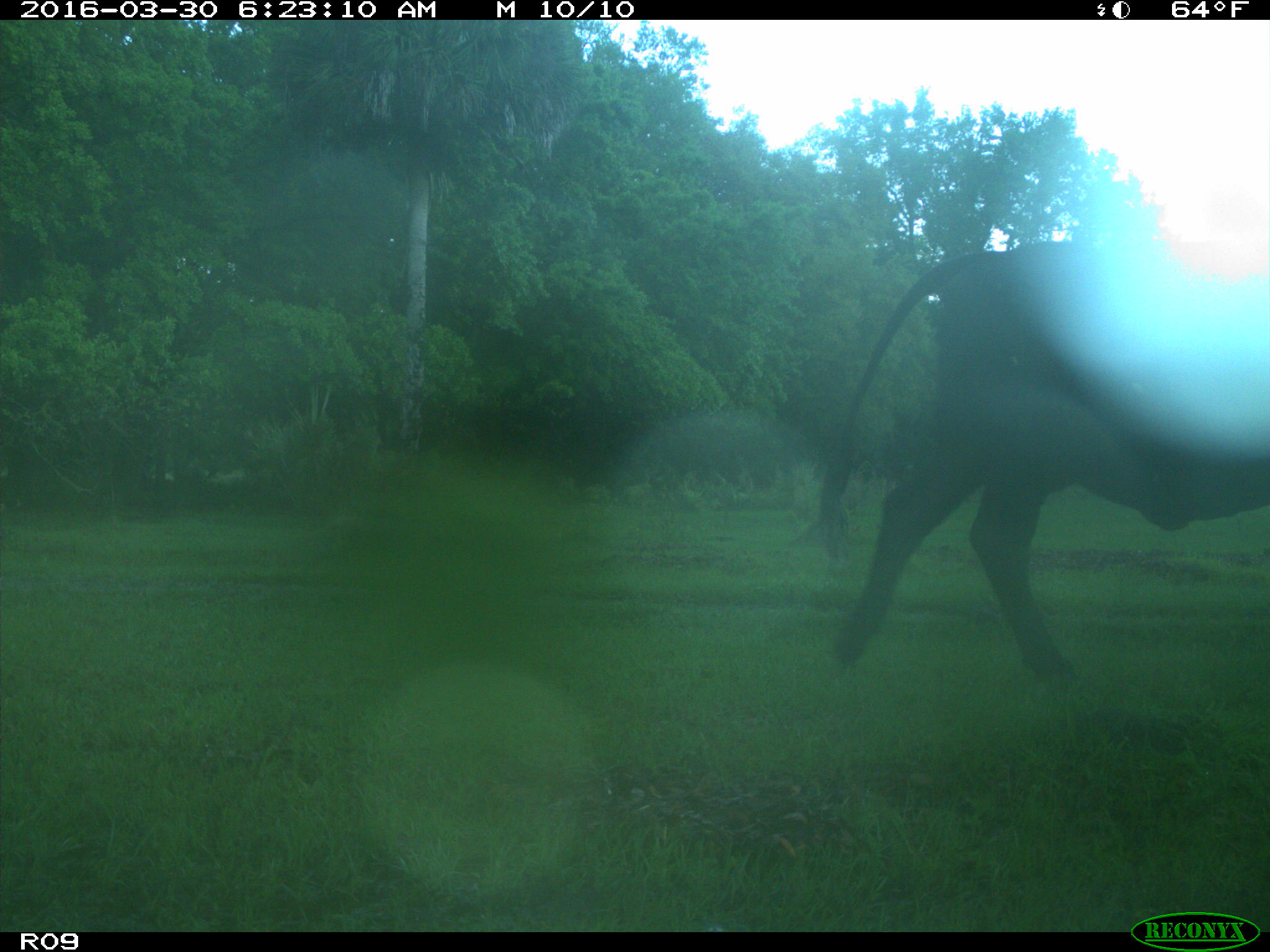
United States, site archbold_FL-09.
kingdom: Animalia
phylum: Chordata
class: Mammalia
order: Artiodactyla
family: Bovidae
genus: Bos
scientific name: Bos taurus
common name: domestic cow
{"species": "Bos taurus (domestic cow)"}